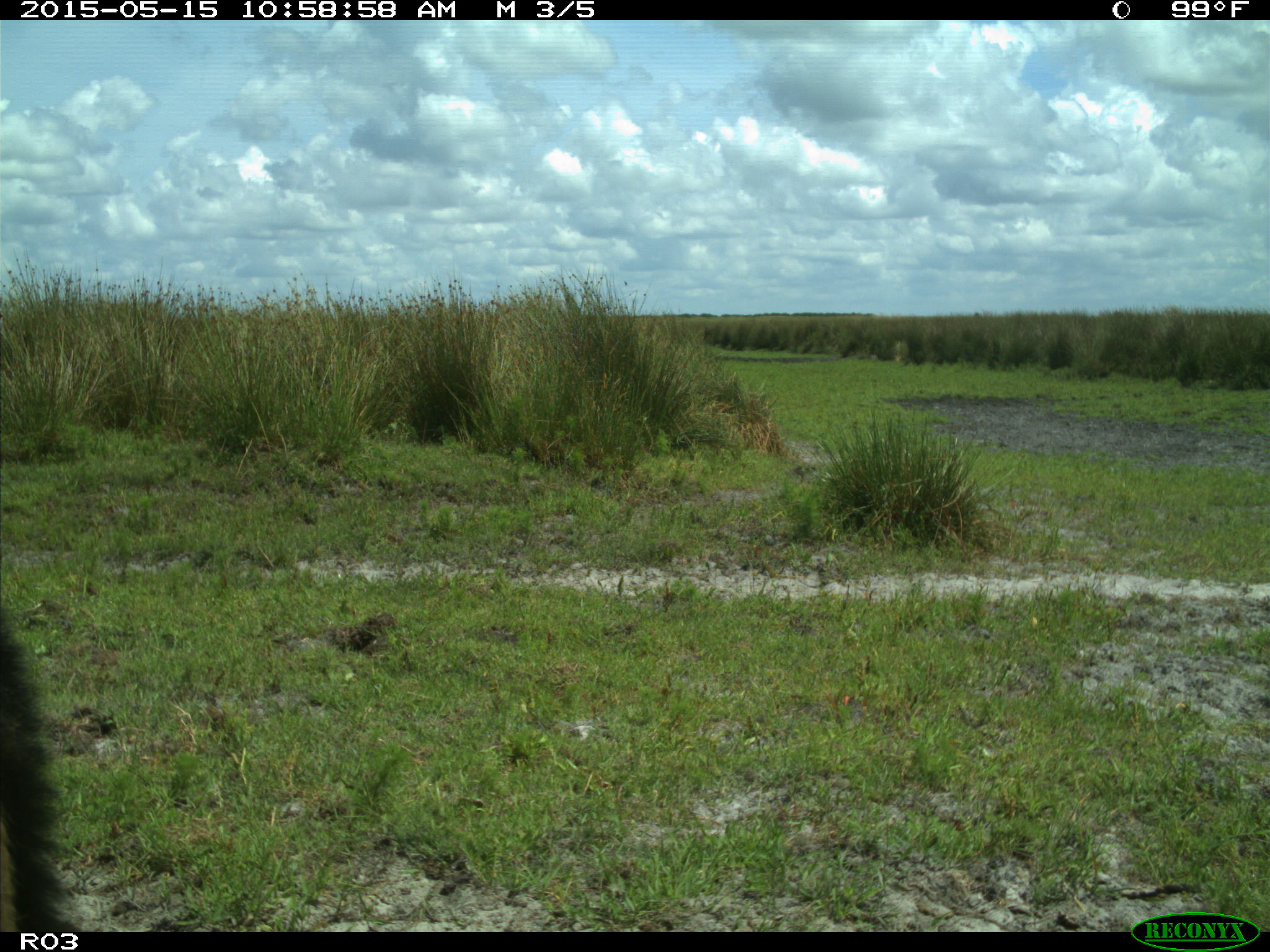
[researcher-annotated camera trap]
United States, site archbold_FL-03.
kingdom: Animalia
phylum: Chordata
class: Mammalia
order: Artiodactyla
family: Bovidae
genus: Bos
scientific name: Bos taurus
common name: domestic cow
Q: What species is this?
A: Bos taurus (domestic cow).